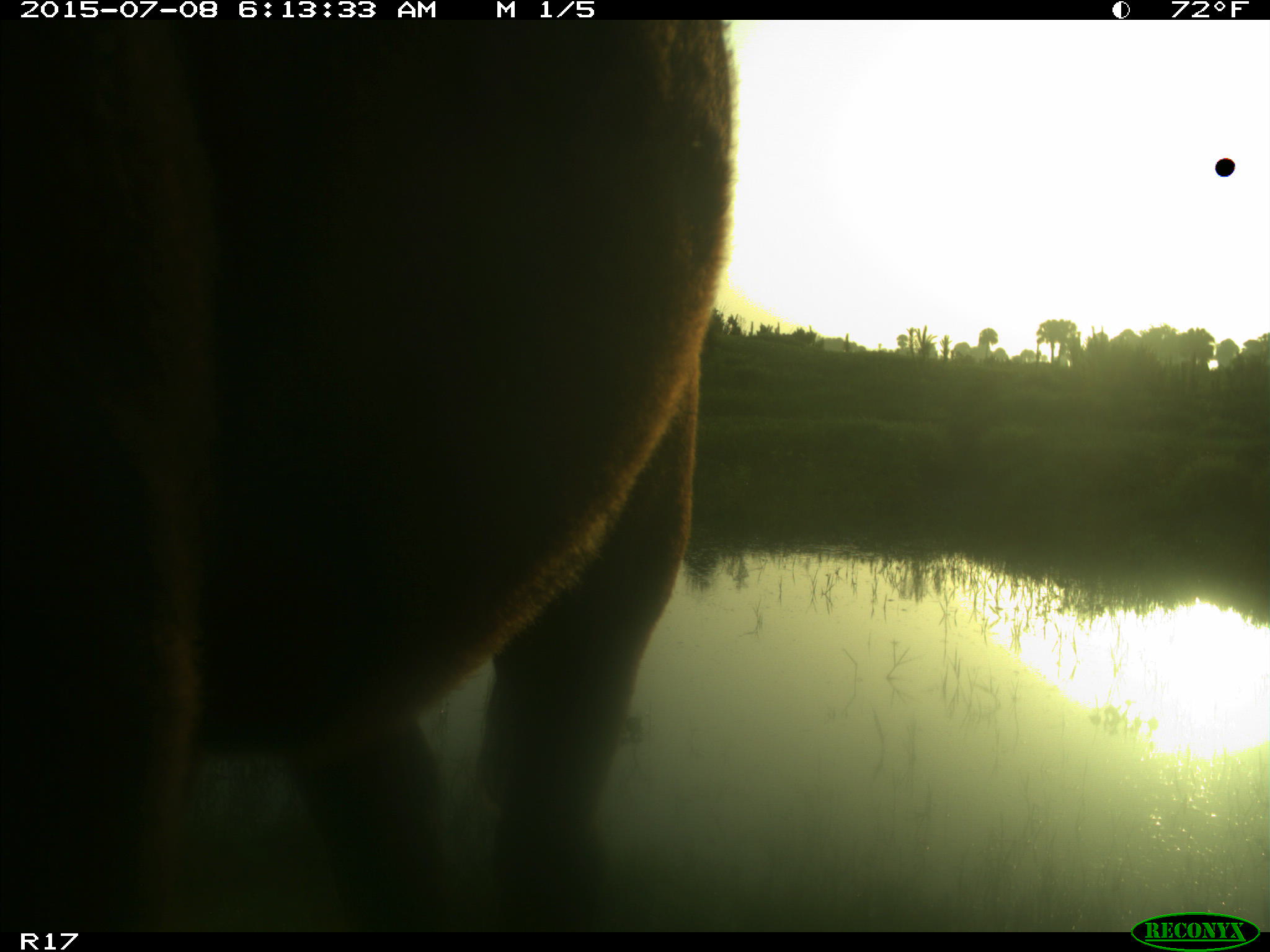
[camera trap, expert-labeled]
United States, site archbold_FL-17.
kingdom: Animalia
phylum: Chordata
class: Mammalia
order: Artiodactyla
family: Bovidae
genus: Bos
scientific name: Bos taurus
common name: domestic cow